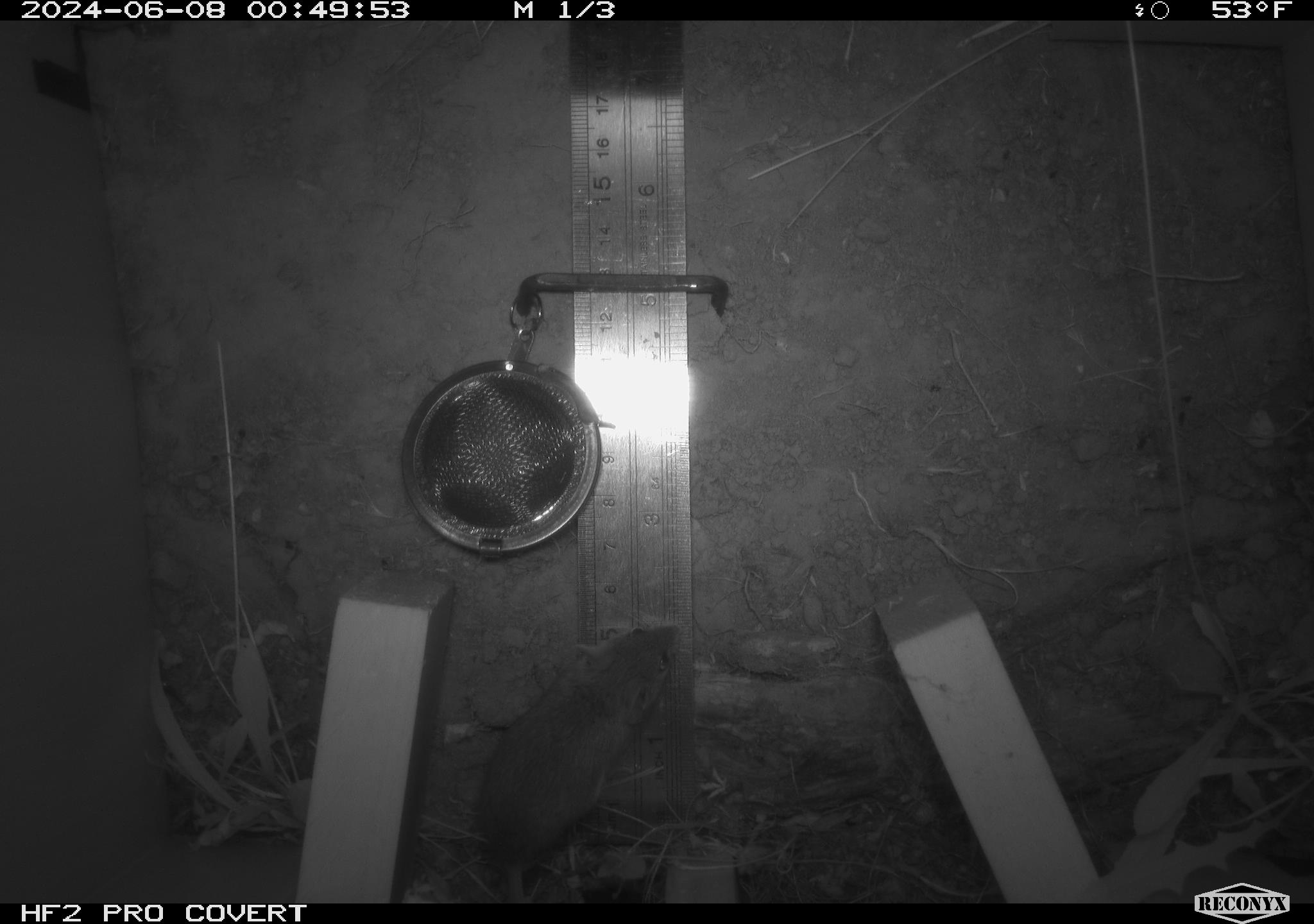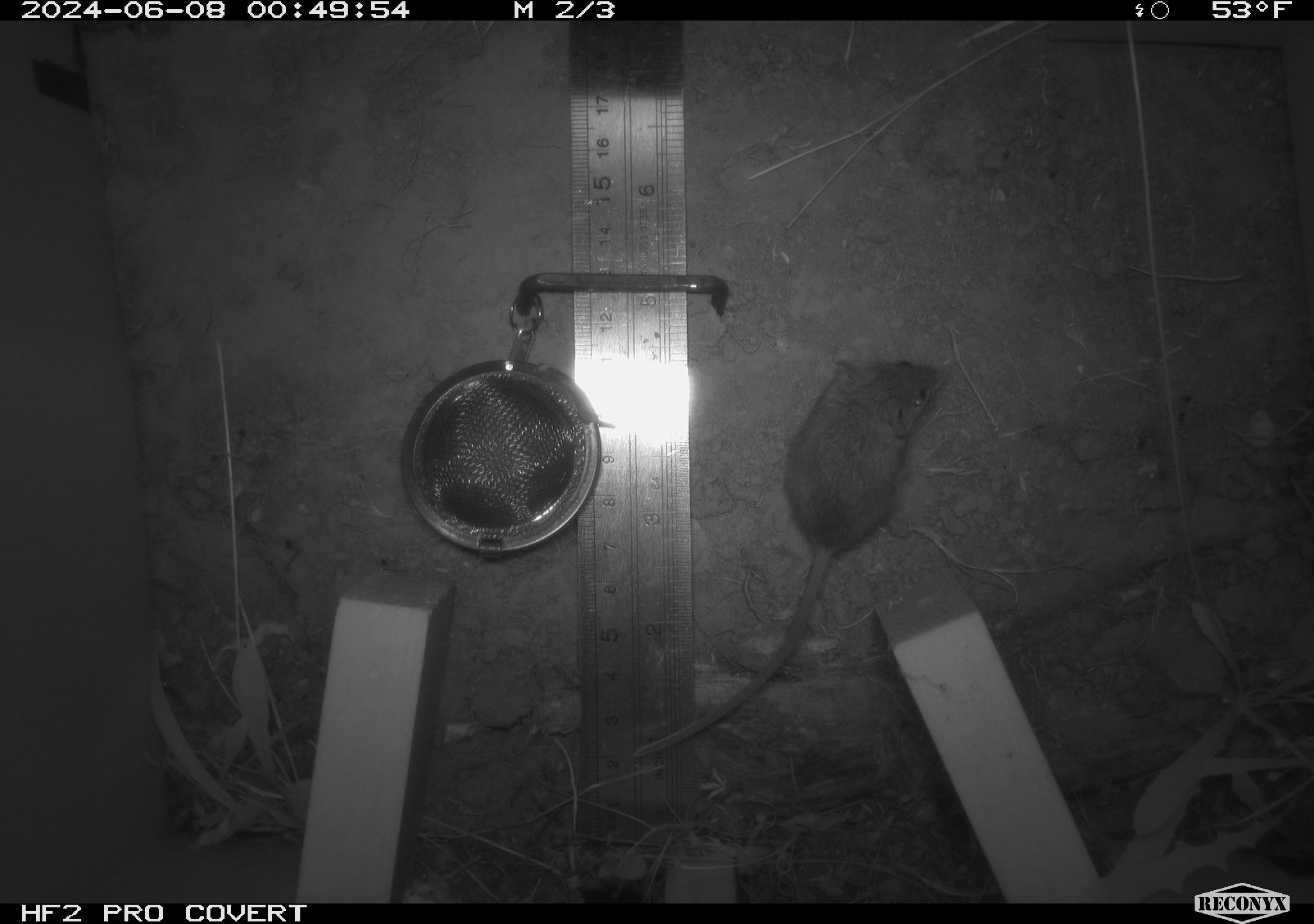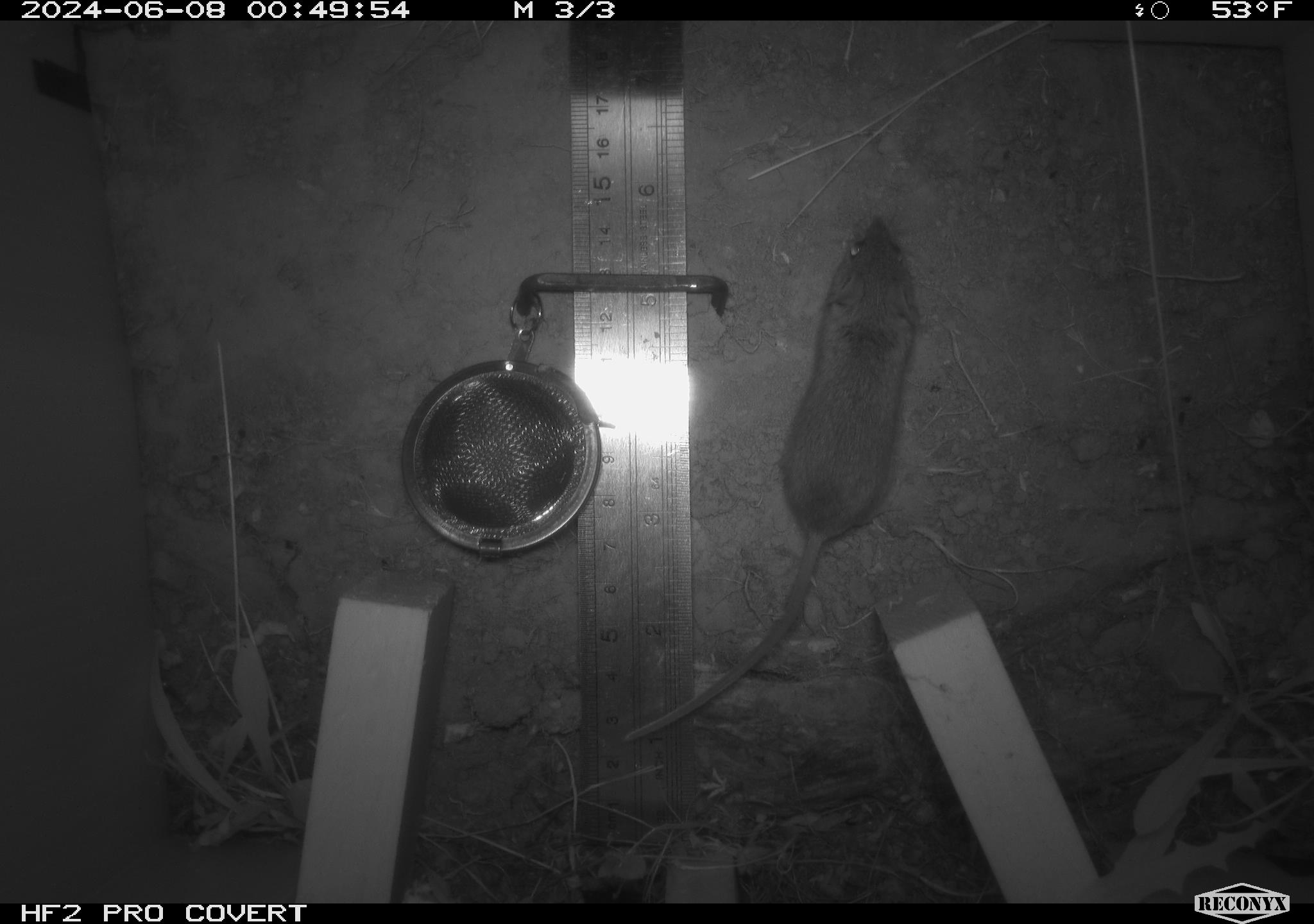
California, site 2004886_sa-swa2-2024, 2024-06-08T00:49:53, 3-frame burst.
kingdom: Animalia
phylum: Chordata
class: Mammalia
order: Rodentia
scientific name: Rodentia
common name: mouse species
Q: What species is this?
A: Mouse species (Rodentia).